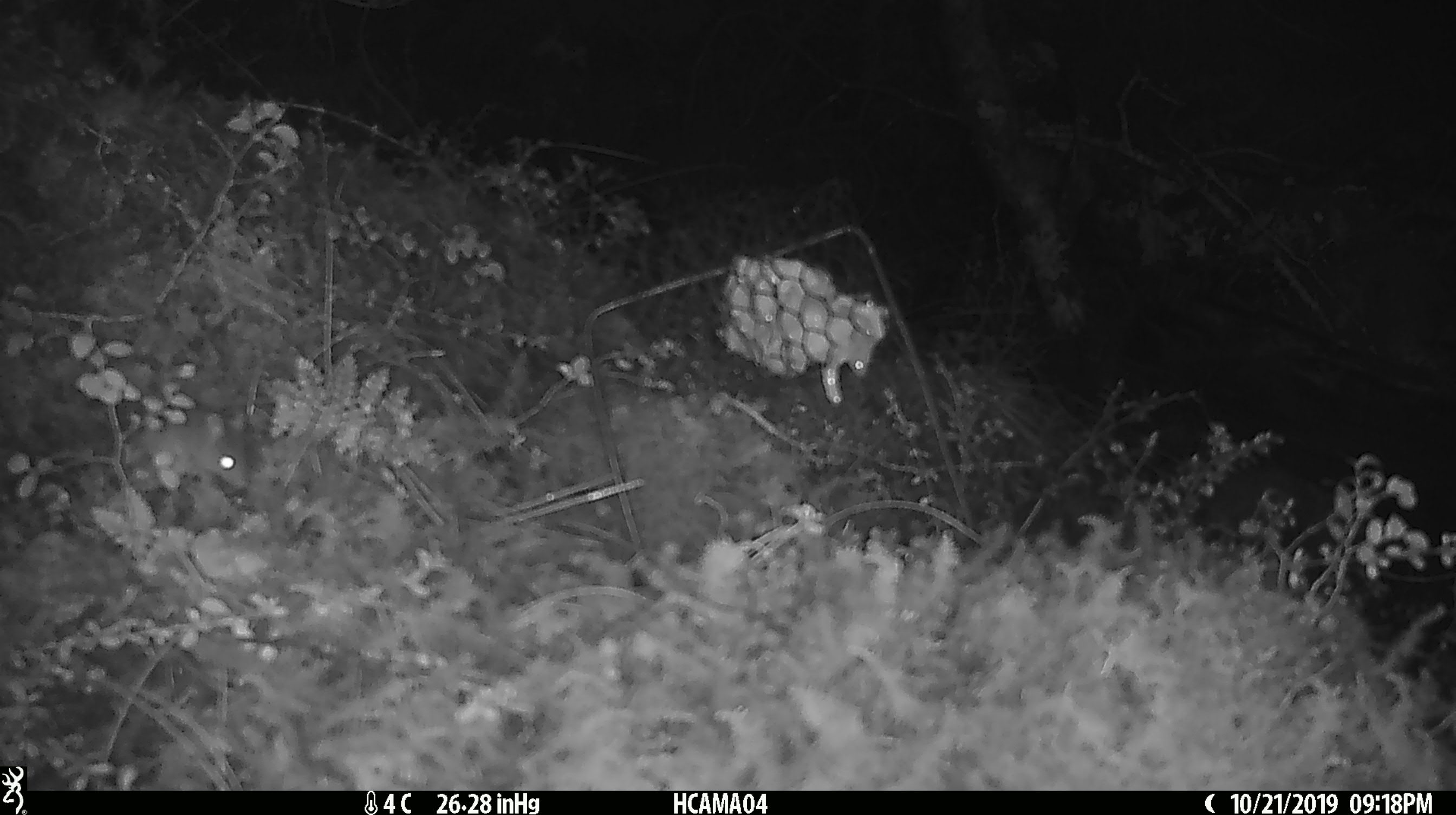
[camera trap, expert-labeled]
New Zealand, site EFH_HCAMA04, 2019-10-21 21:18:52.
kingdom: Animalia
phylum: Chordata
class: Mammalia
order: Rodentia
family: Muridae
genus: Mus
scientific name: Mus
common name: mouse